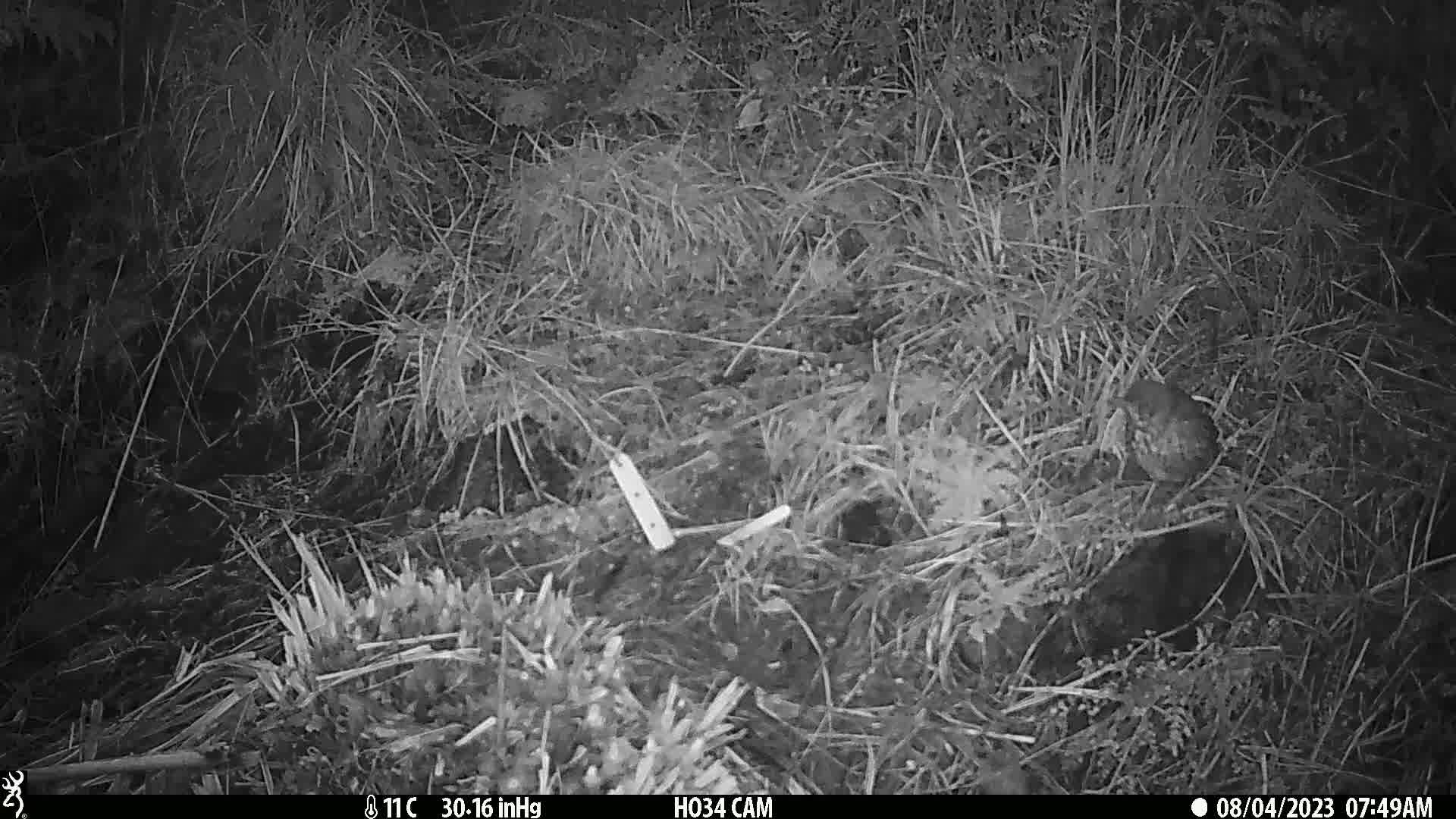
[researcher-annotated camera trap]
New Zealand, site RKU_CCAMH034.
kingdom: Animalia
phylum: Chordata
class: Aves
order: Passeriformes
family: Turdidae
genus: Turdus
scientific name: Turdus philomelos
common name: song thrush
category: thrush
Thrush (song thrush) (Turdus philomelos).